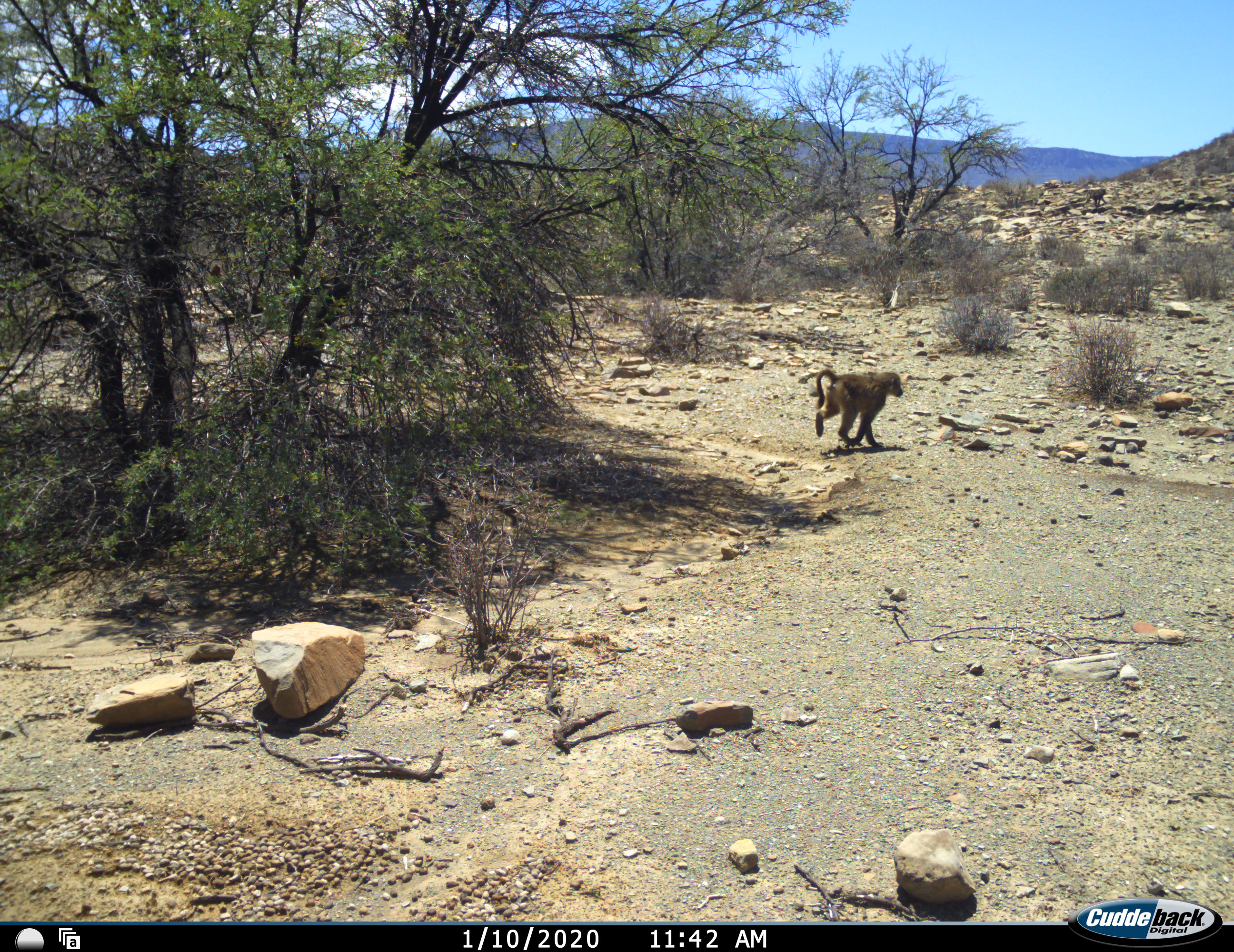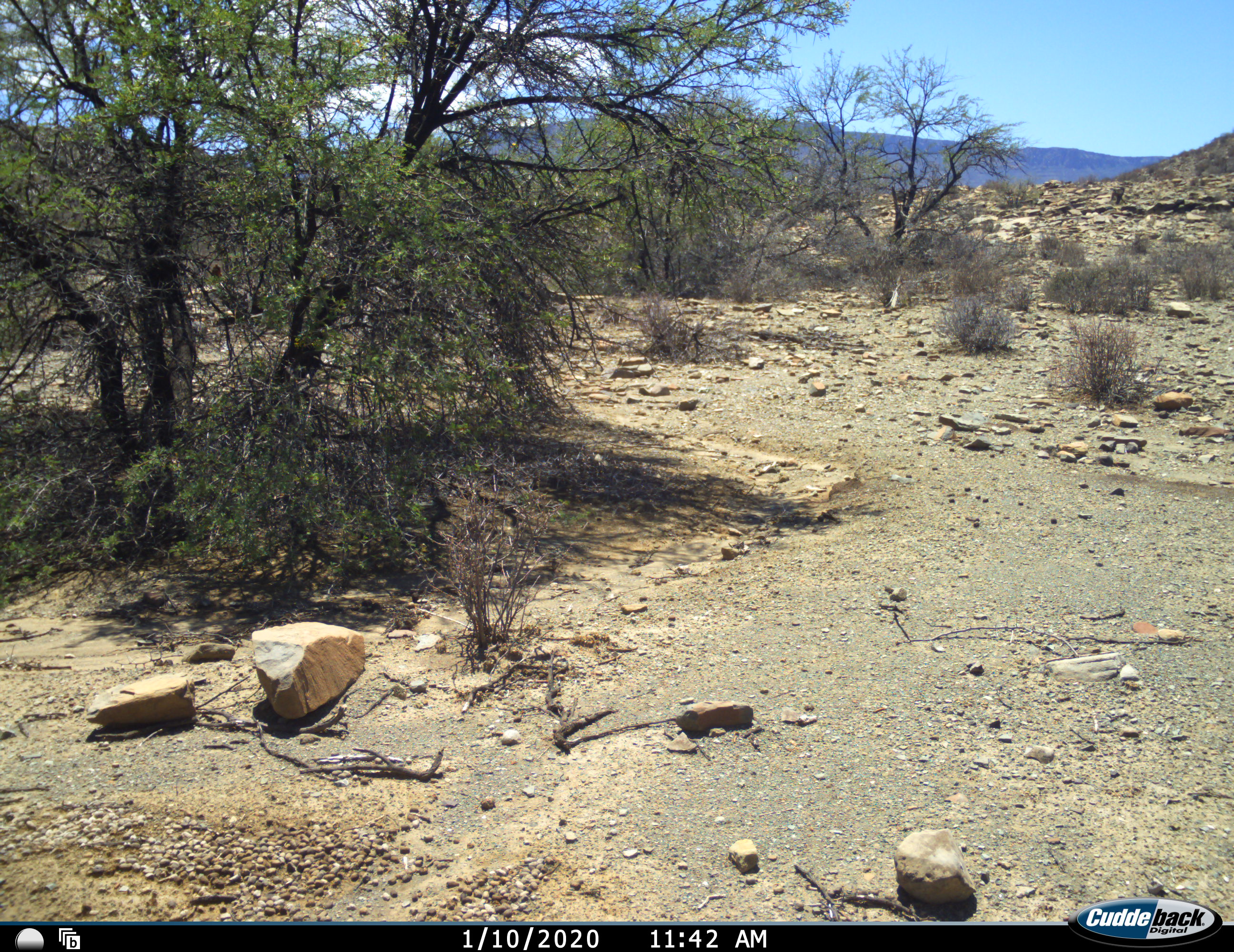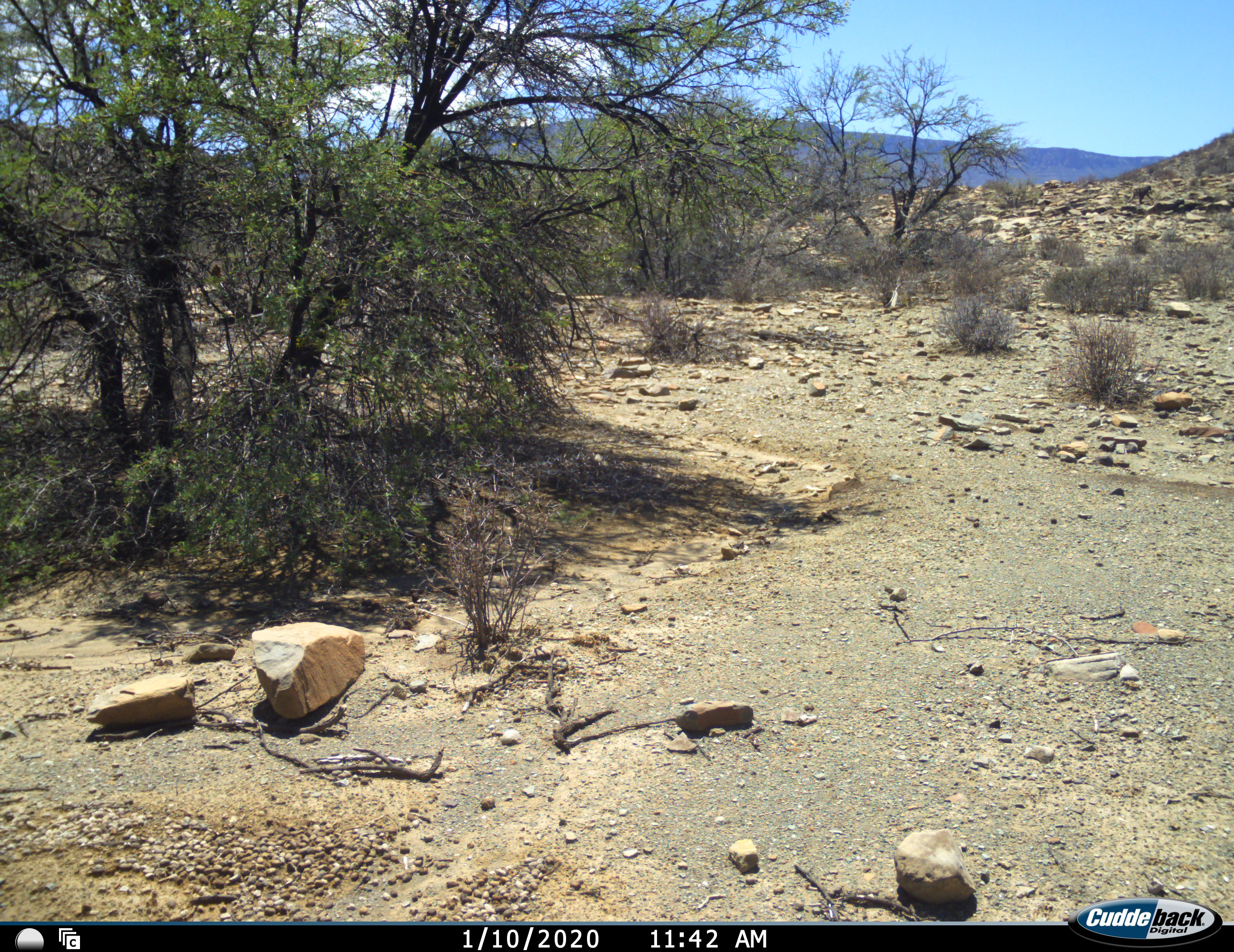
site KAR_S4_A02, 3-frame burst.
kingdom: Animalia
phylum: Chordata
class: Mammalia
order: Primates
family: Cercopithecidae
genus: Papio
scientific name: Papio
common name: baboon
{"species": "baboon (Papio)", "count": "2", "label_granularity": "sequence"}